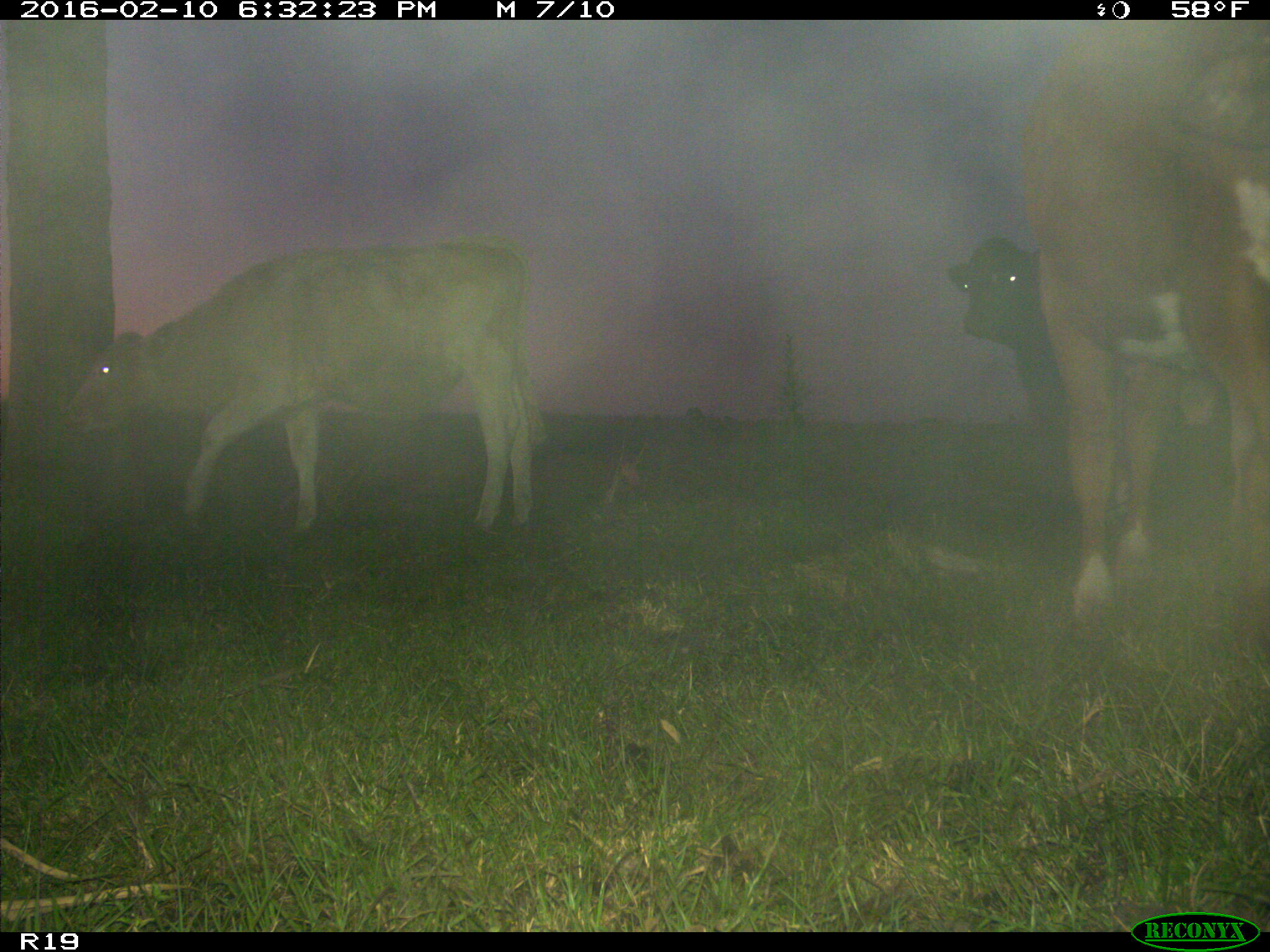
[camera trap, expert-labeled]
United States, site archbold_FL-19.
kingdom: Animalia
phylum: Chordata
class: Mammalia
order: Artiodactyla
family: Bovidae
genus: Bos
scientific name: Bos taurus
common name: domestic cow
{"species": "Bos taurus (domestic cow)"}